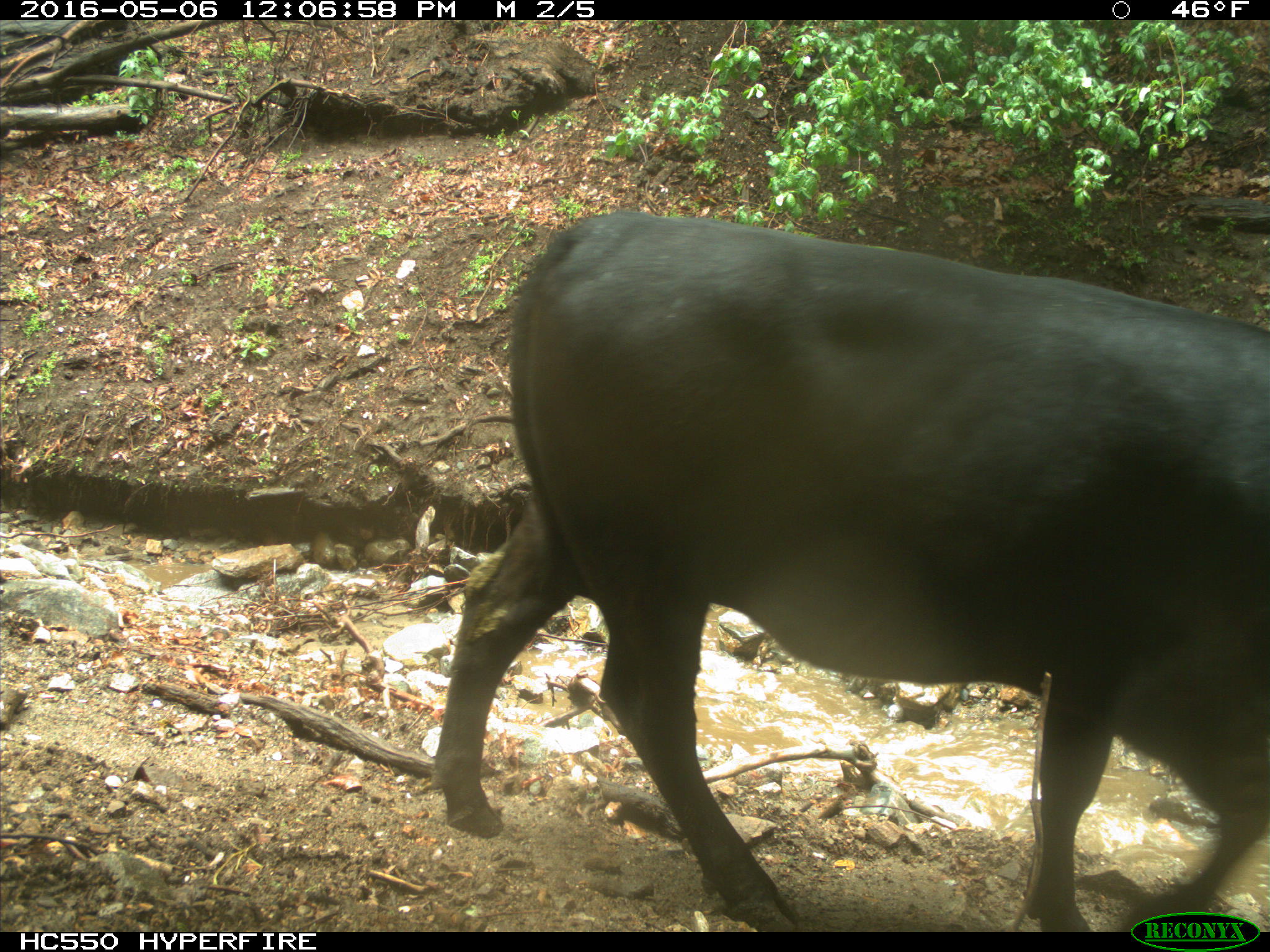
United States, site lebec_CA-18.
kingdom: Animalia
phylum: Chordata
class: Mammalia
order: Artiodactyla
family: Bovidae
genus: Bos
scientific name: Bos taurus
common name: domestic cow